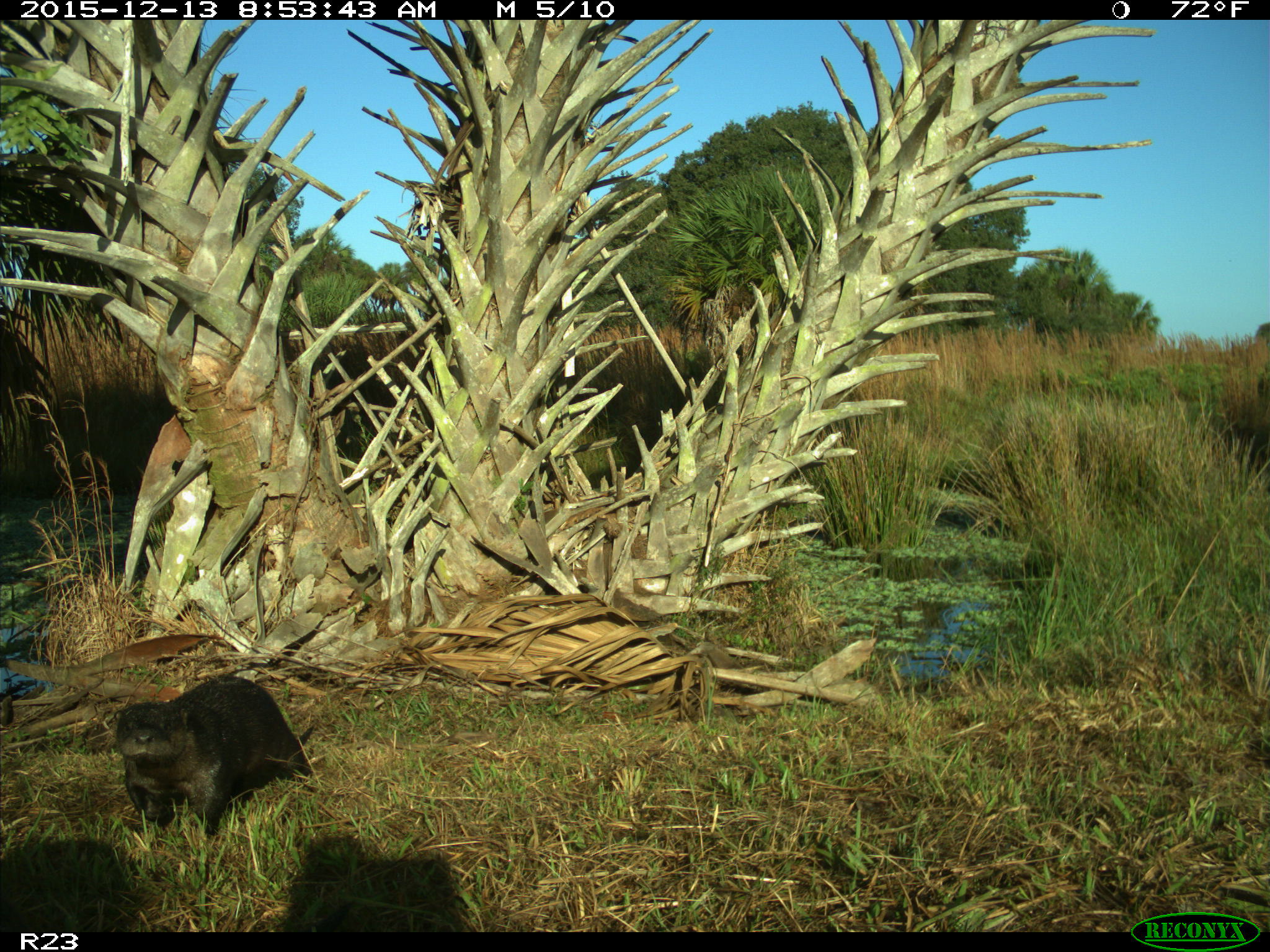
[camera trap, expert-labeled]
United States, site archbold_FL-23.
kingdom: Animalia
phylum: Chordata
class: Mammalia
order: Carnivora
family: Mustelidae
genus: Lontra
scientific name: Lontra canadensis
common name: north american river otter